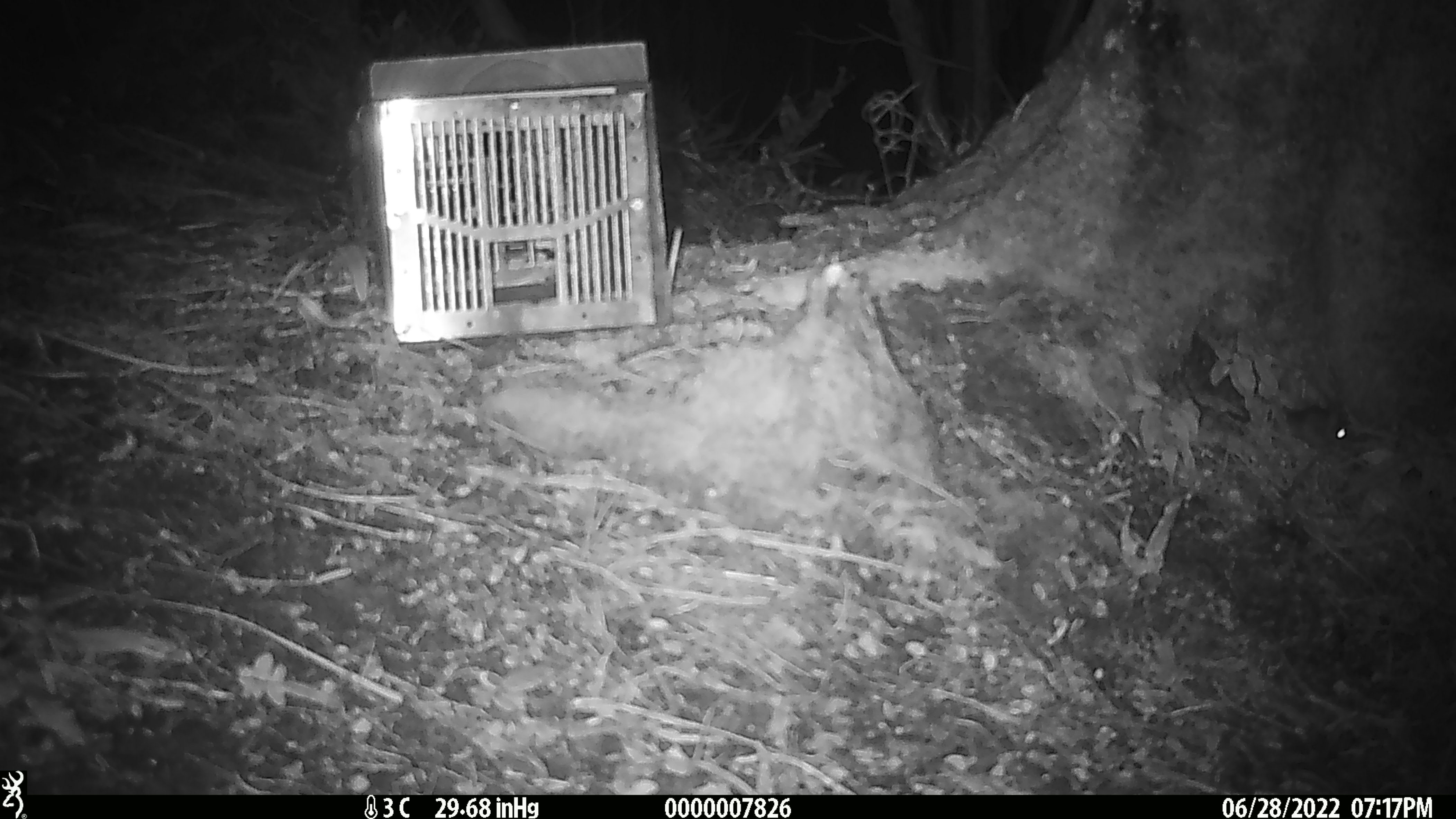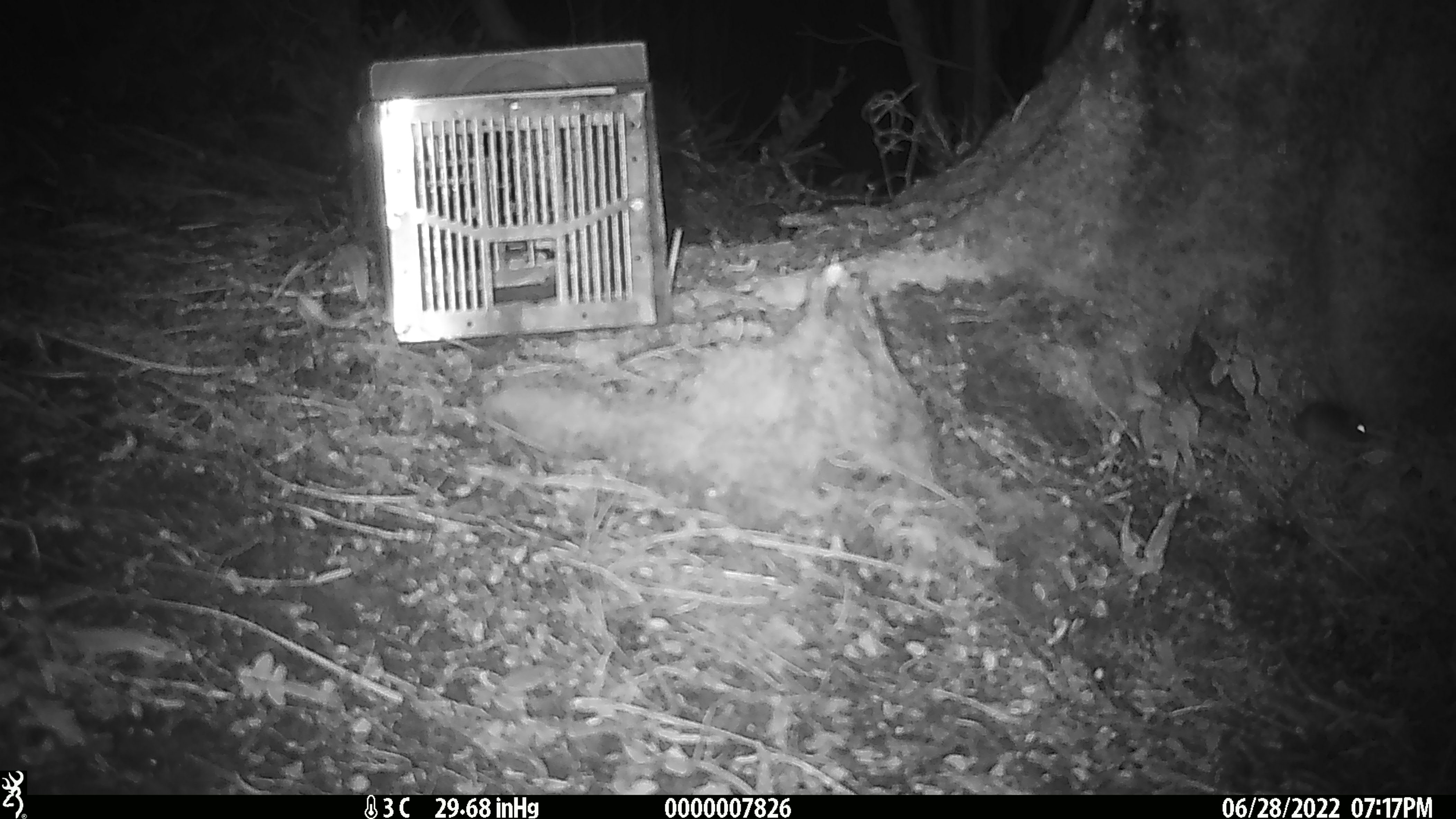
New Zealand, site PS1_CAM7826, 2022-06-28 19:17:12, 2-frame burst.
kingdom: Animalia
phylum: Chordata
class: Mammalia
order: Rodentia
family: Muridae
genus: Mus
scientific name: Mus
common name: mouse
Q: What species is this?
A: Mouse (Mus).